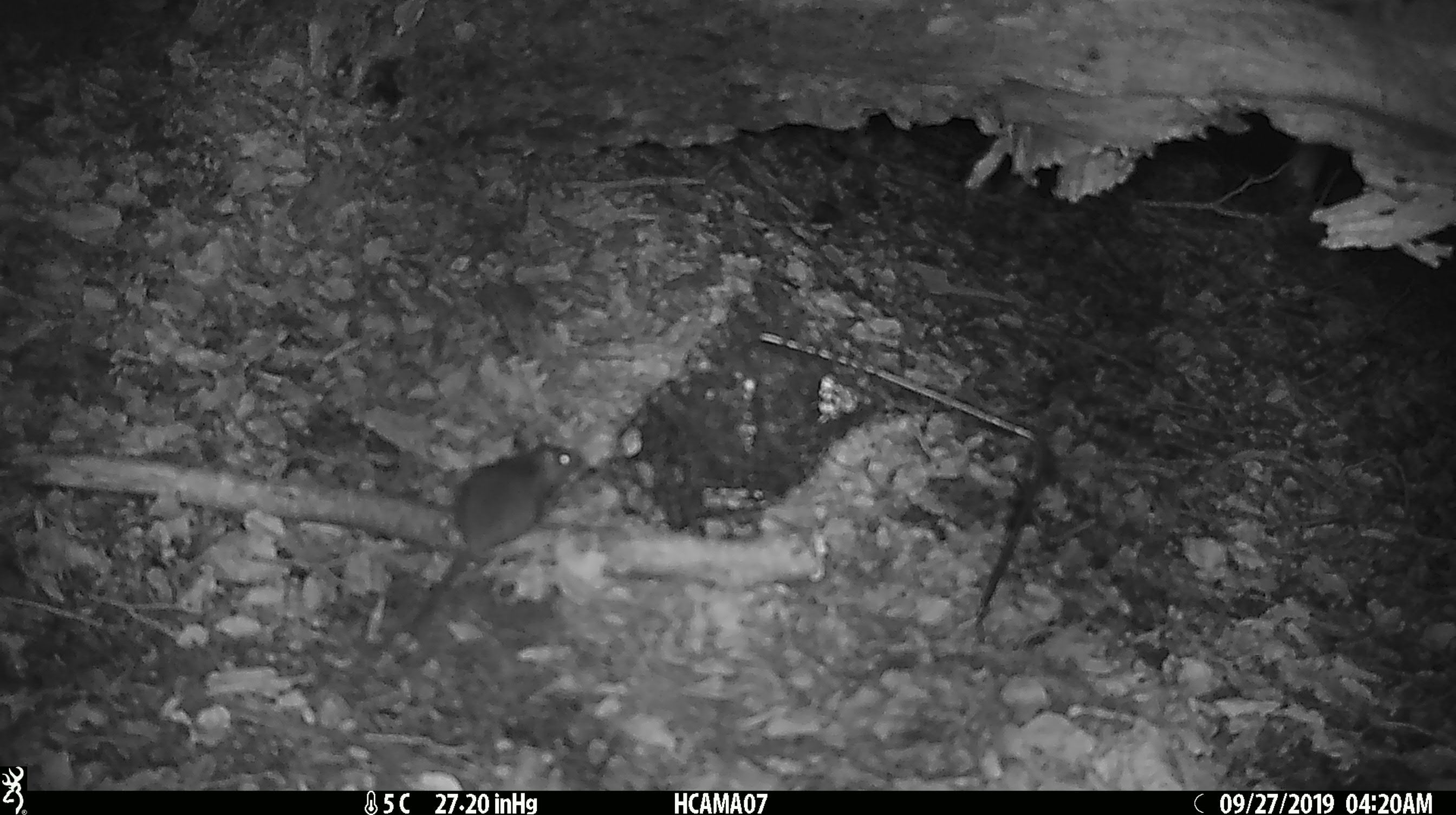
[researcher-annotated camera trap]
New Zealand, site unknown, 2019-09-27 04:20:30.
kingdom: Animalia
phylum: Chordata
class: Mammalia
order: Rodentia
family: Muridae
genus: Mus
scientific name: Mus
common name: mouse